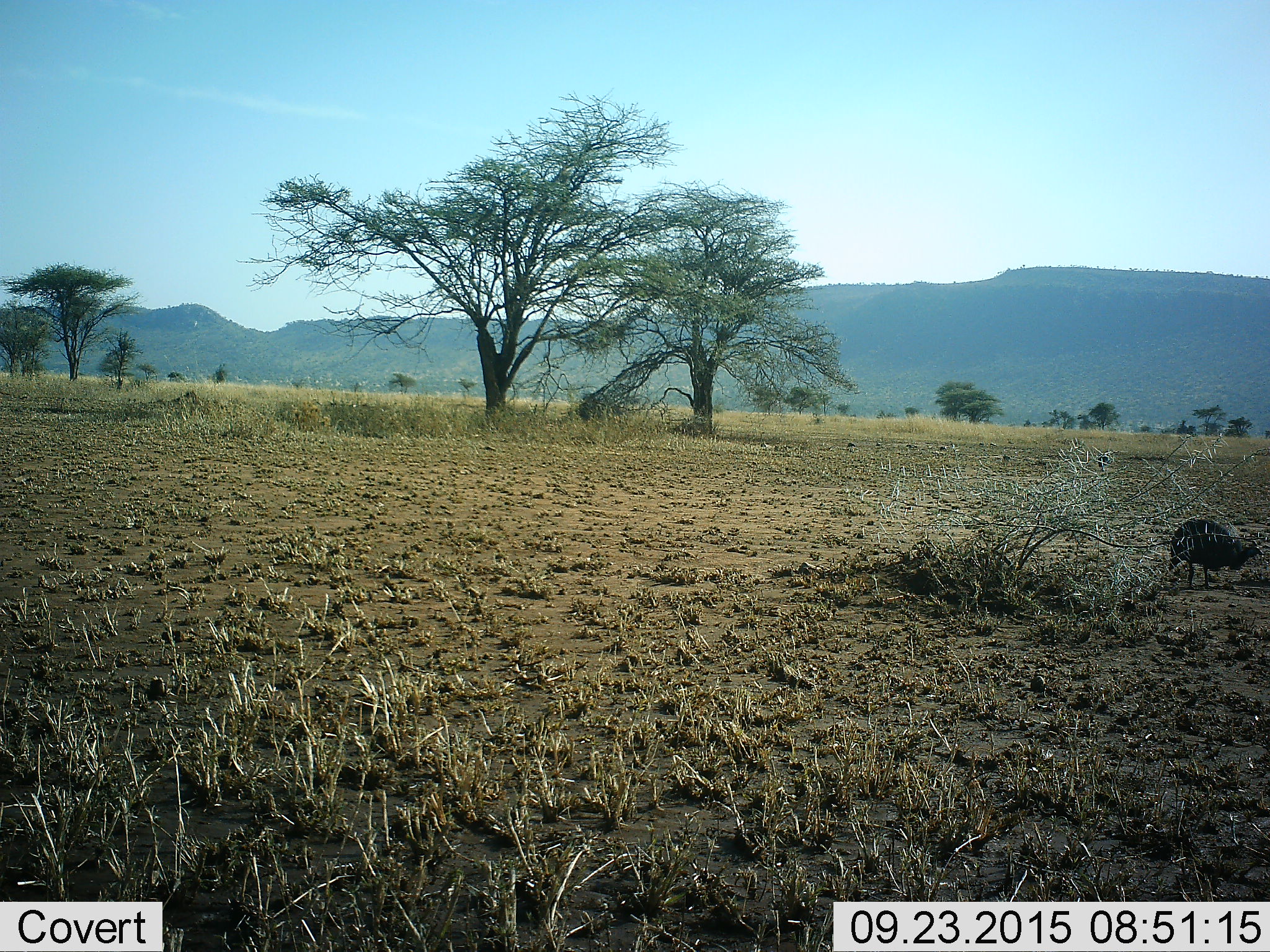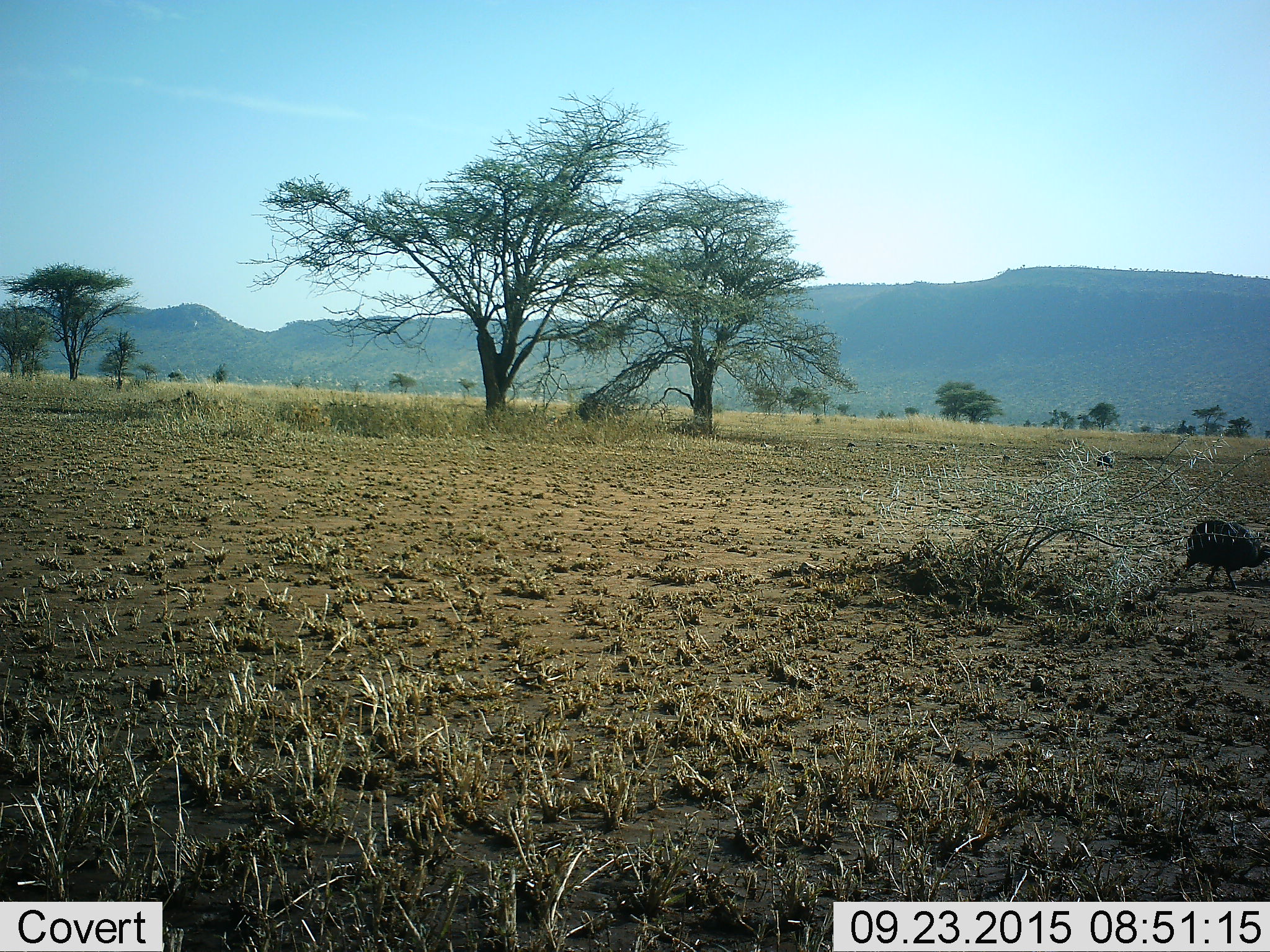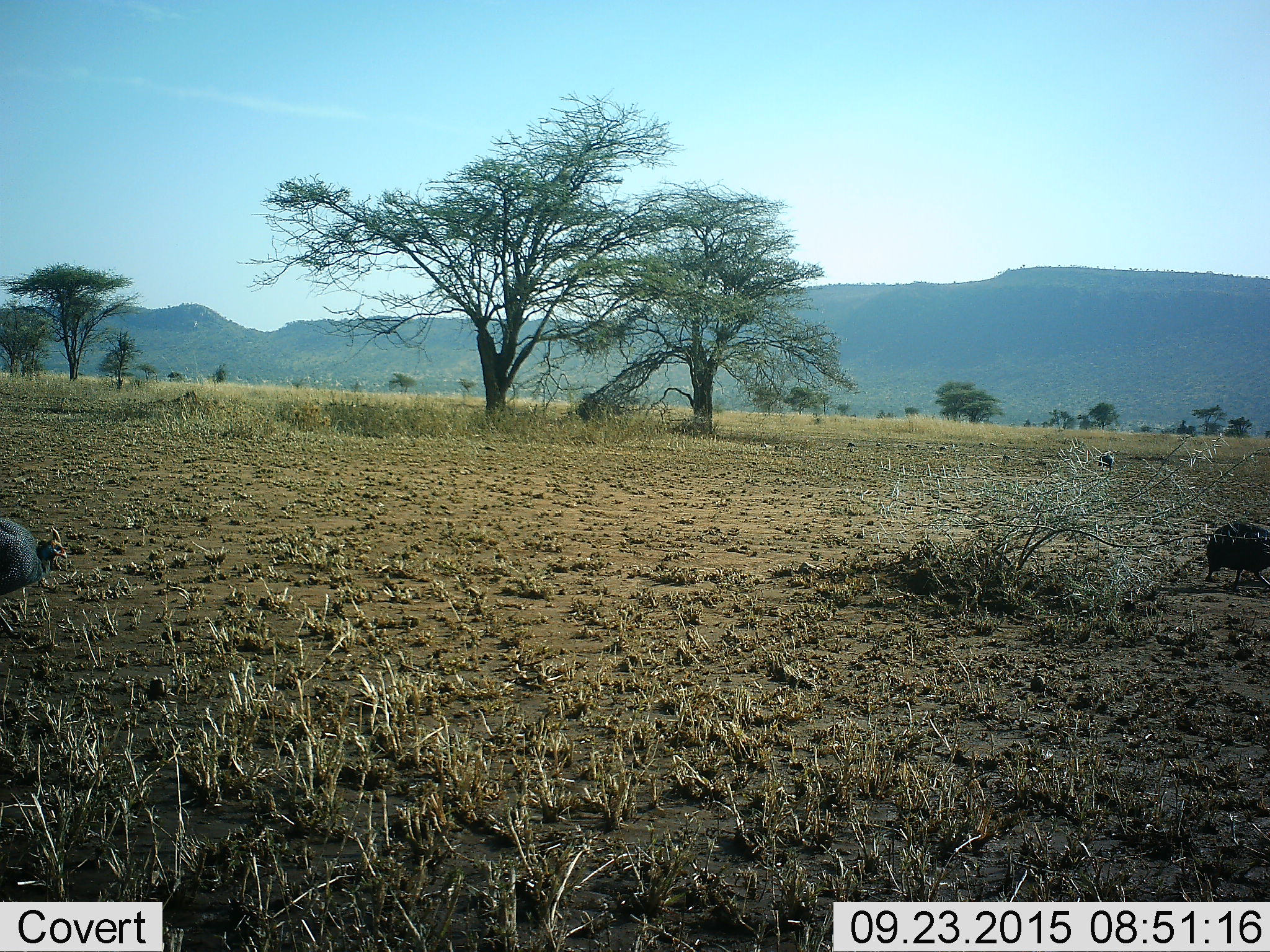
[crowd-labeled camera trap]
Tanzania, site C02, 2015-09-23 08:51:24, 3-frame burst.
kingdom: Animalia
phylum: Chordata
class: Aves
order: Galliformes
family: Numididae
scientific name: Numididae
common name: guinea fowl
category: guineafowl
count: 2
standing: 25%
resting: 0%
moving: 94%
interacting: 0%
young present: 0%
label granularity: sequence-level